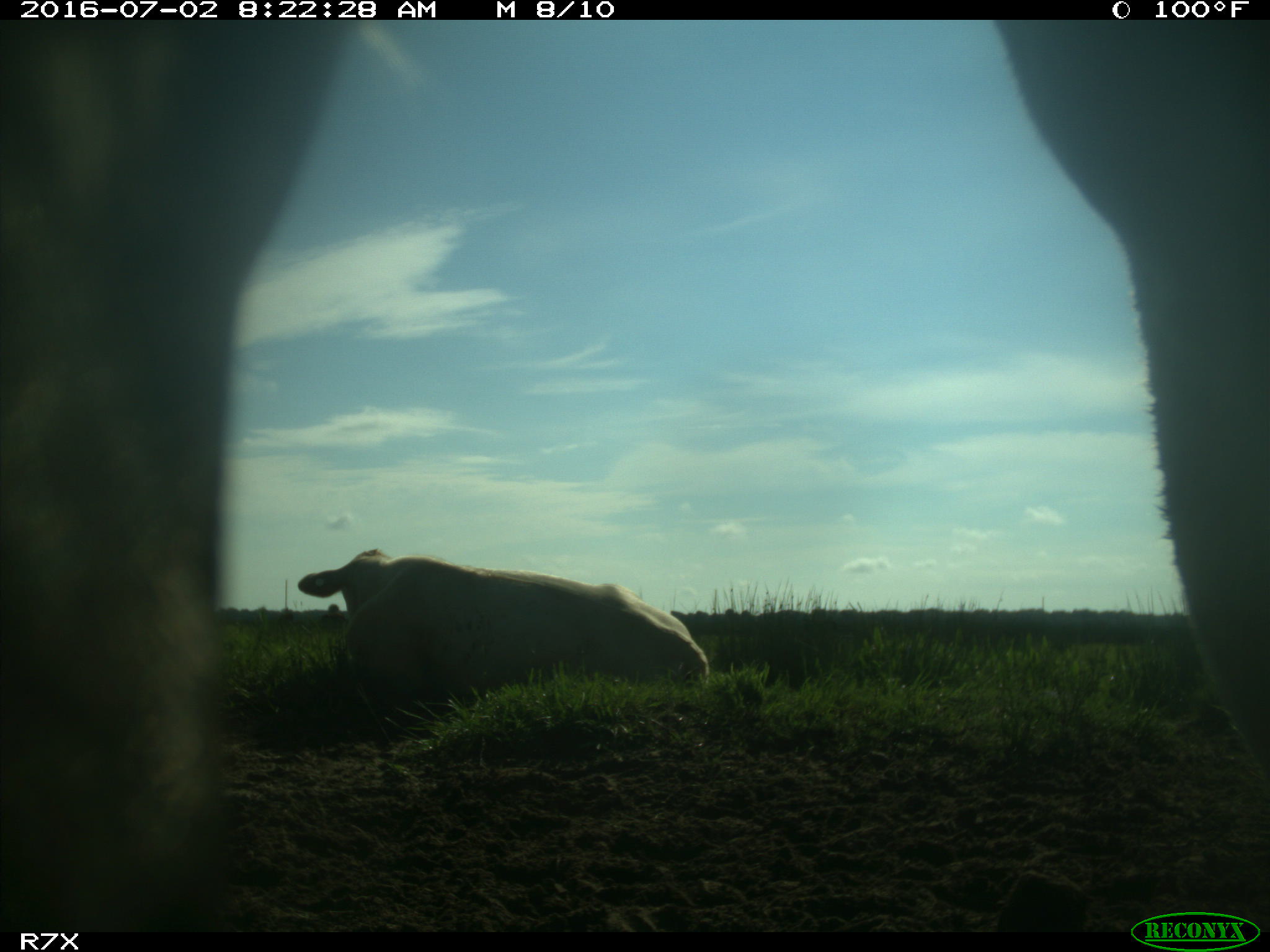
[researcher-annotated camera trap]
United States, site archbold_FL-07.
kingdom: Animalia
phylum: Chordata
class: Mammalia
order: Artiodactyla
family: Bovidae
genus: Bos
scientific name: Bos taurus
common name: domestic cow